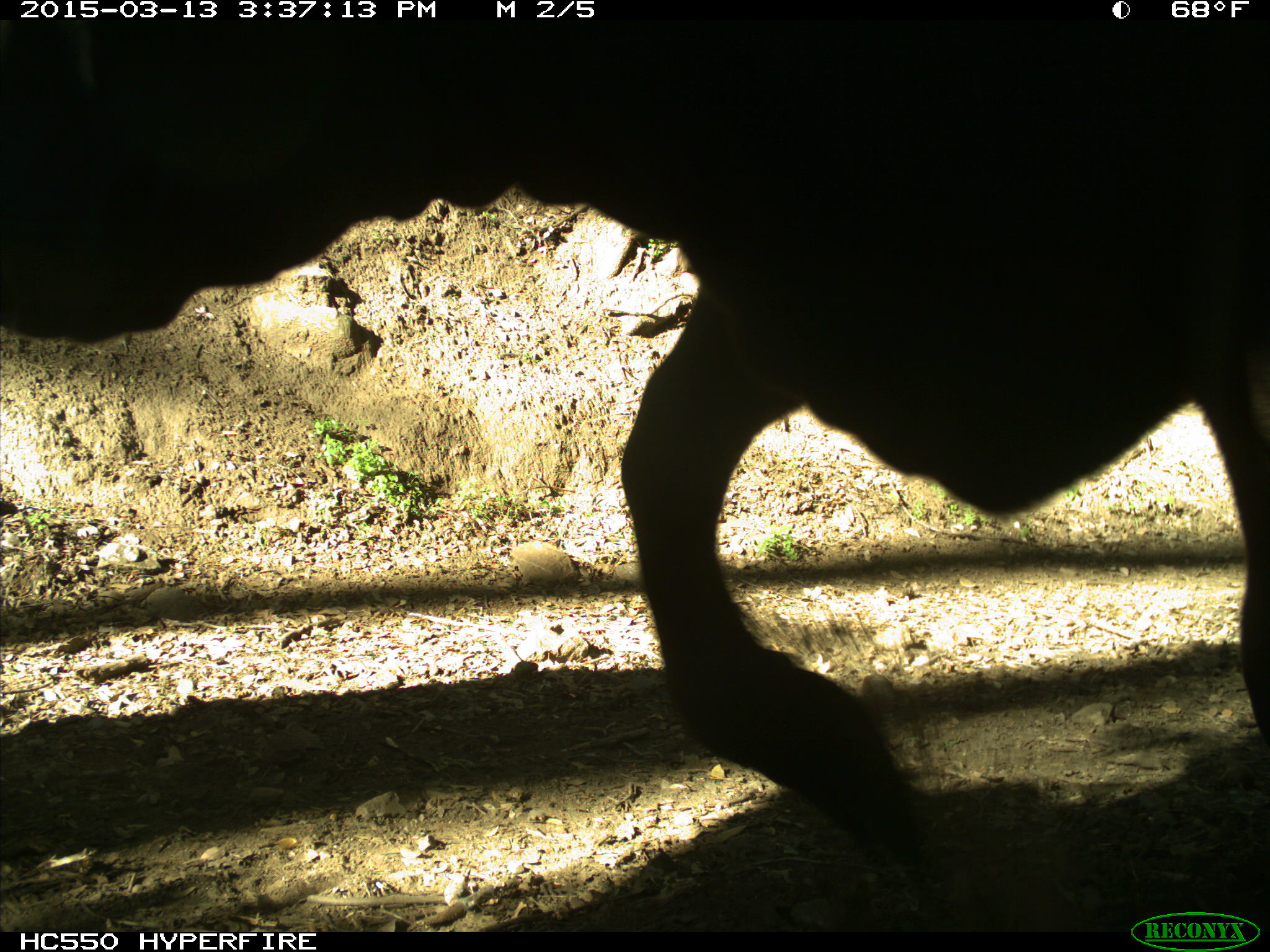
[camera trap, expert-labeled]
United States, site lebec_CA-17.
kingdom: Animalia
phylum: Chordata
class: Mammalia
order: Artiodactyla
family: Bovidae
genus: Bos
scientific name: Bos taurus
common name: domestic cow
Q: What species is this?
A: Bos taurus (domestic cow).